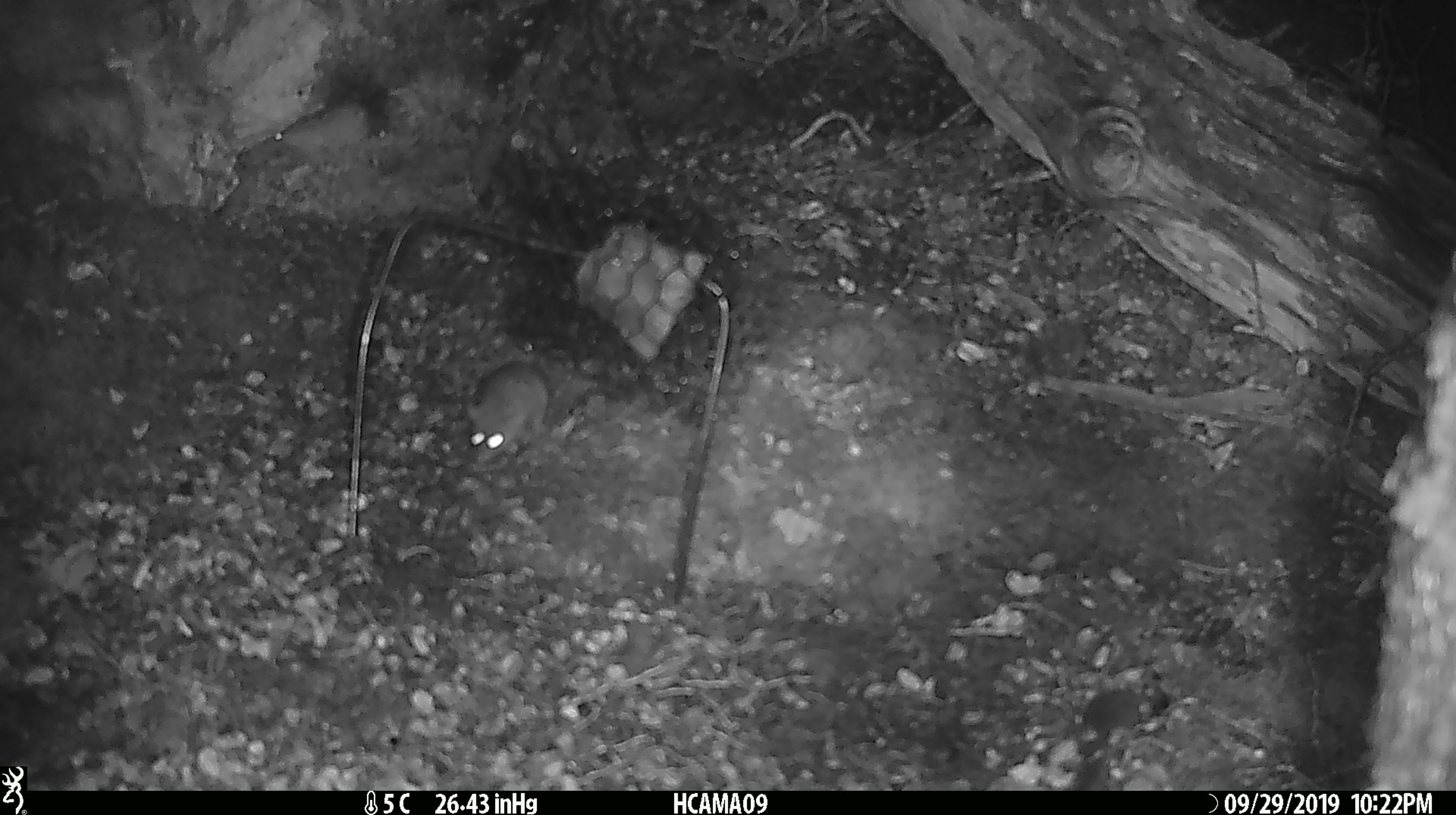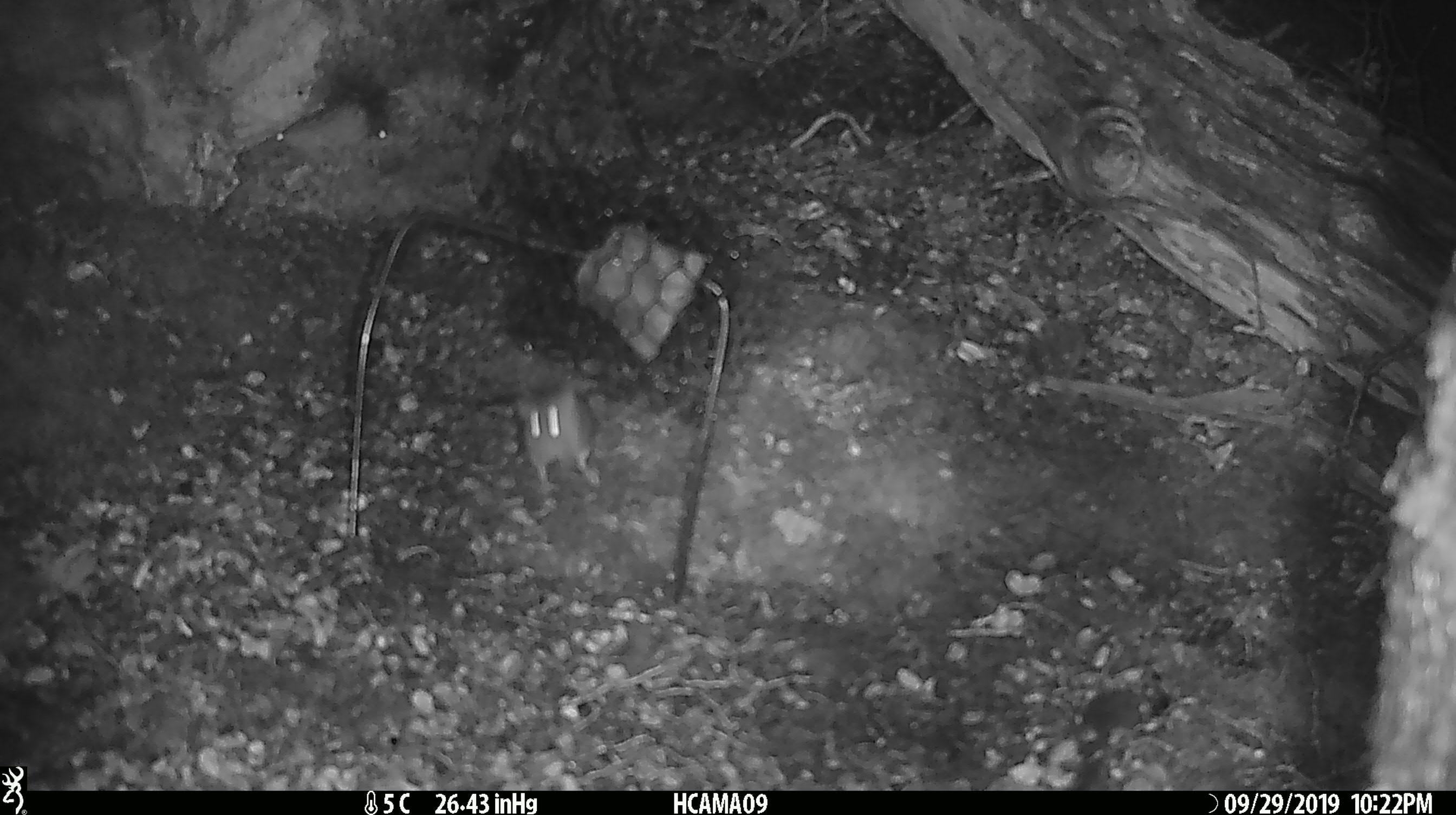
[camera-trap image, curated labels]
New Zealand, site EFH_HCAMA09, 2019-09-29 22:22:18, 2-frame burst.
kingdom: Animalia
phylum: Chordata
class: Mammalia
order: Rodentia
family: Muridae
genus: Mus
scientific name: Mus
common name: mouse